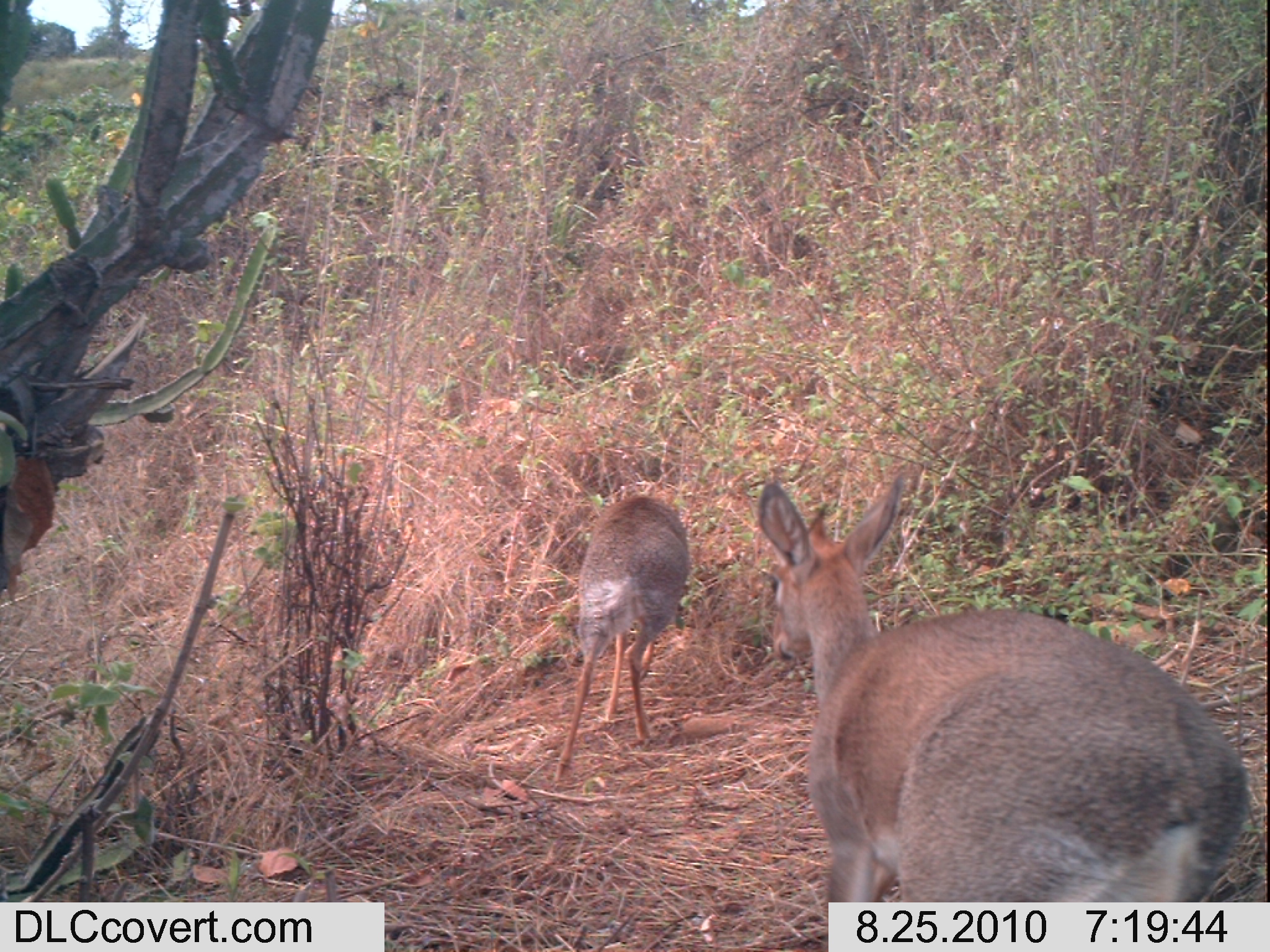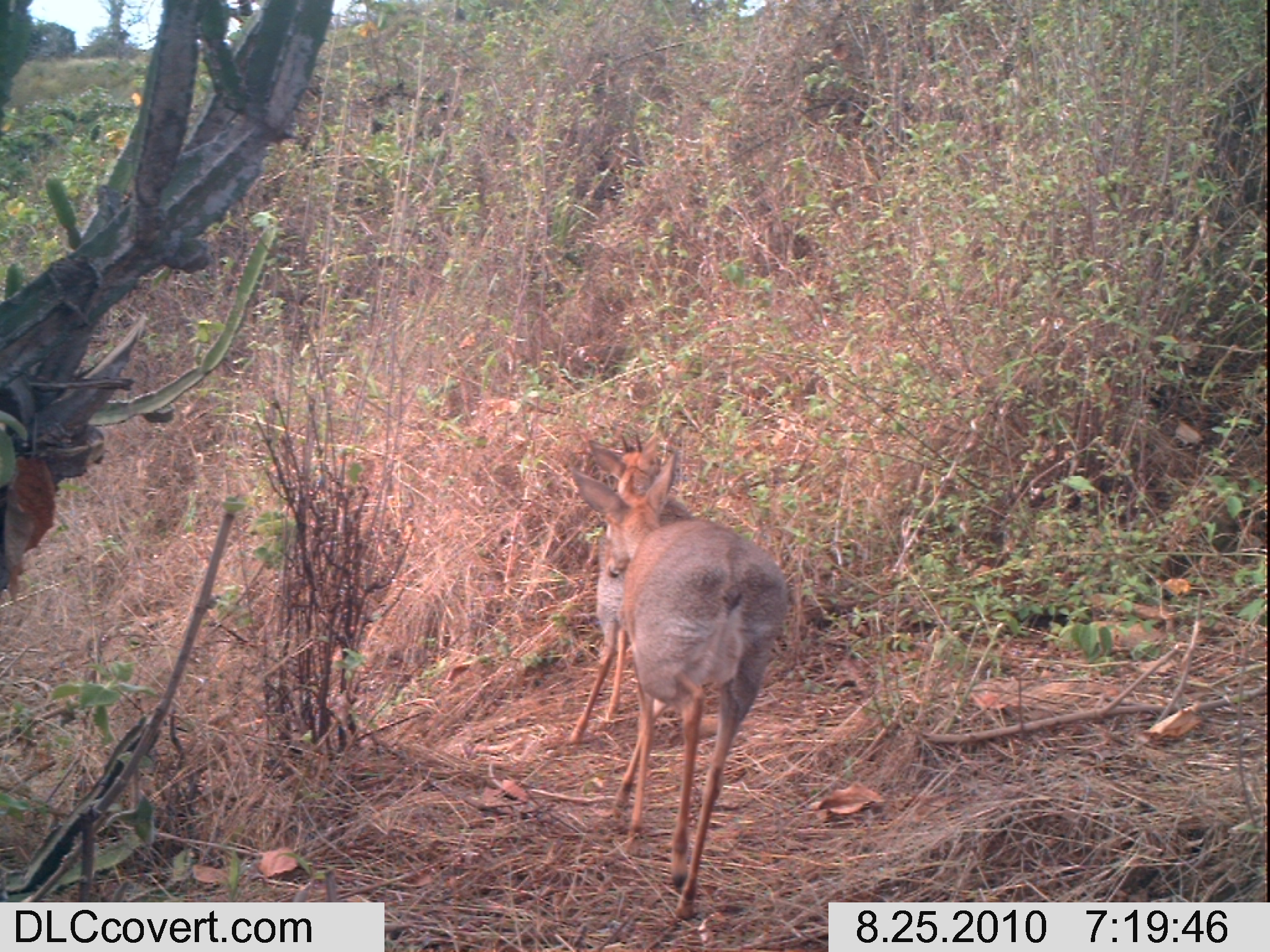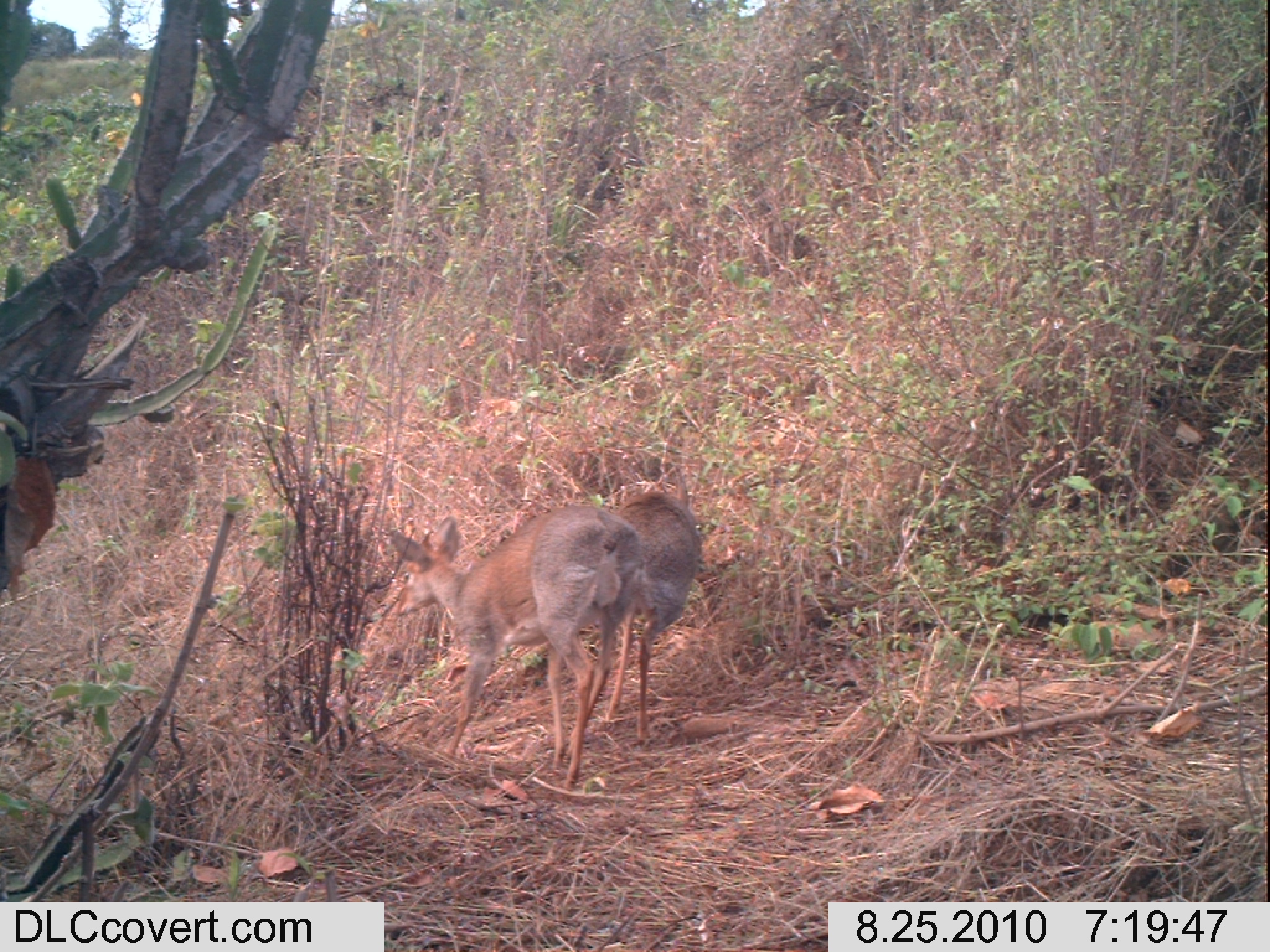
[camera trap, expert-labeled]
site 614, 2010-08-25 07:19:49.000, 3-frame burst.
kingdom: Animalia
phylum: Chordata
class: Mammalia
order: Artiodactyla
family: Bovidae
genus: Madoqua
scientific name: Madoqua guentheri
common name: günther's dik-dik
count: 2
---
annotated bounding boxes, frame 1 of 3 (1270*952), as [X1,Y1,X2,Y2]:
madoqua guentheri: [756,470,1251,951]; [552,482,691,781]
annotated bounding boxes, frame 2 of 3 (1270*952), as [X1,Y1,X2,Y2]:
madoqua guentheri: [570,448,788,920]; [566,428,693,744]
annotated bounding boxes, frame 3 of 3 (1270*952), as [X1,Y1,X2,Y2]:
madoqua guentheri: [385,503,641,789]; [566,470,701,744]